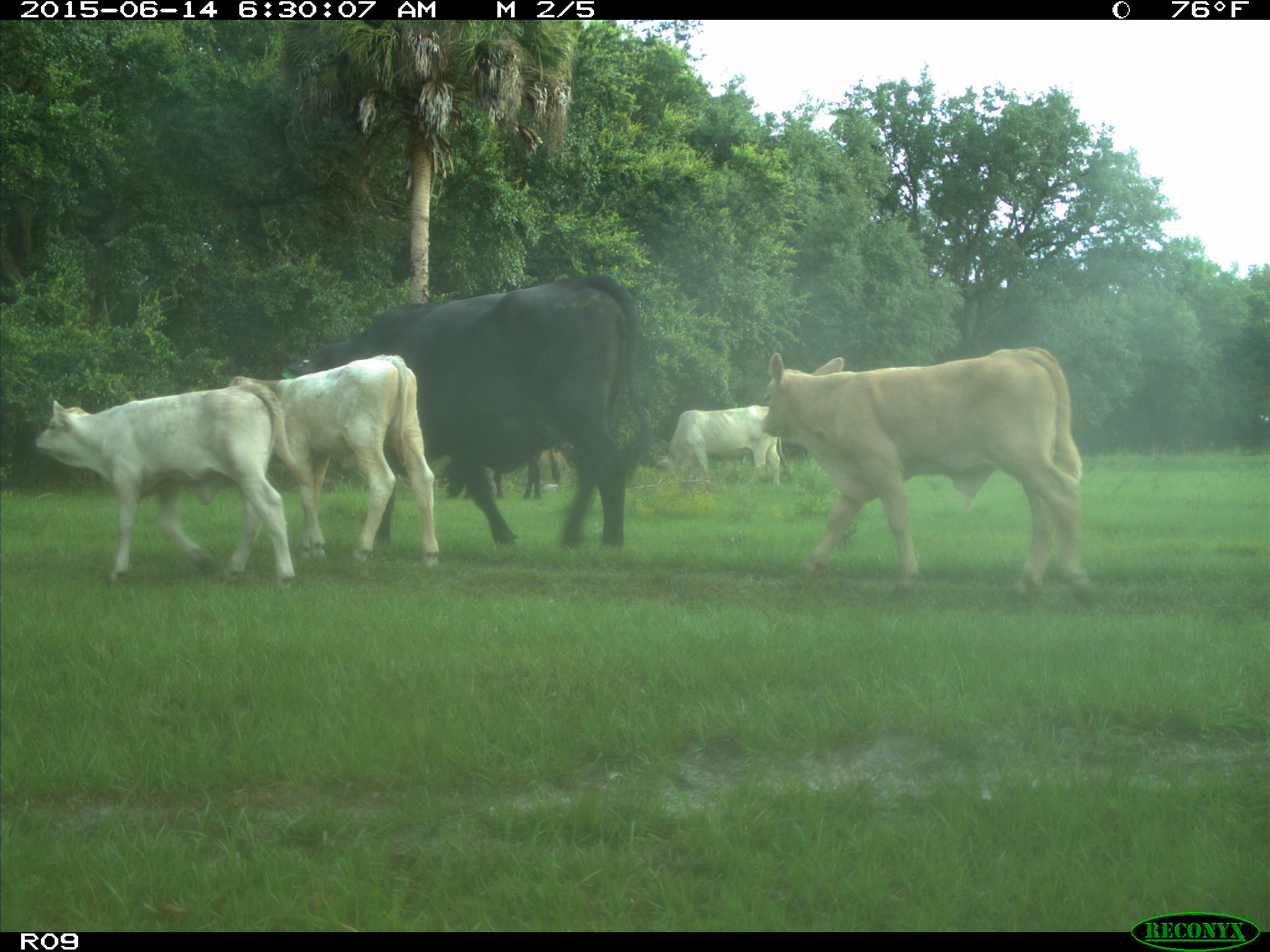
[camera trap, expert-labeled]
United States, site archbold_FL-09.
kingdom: Animalia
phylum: Chordata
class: Mammalia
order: Artiodactyla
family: Bovidae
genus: Bos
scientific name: Bos taurus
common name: domestic cow